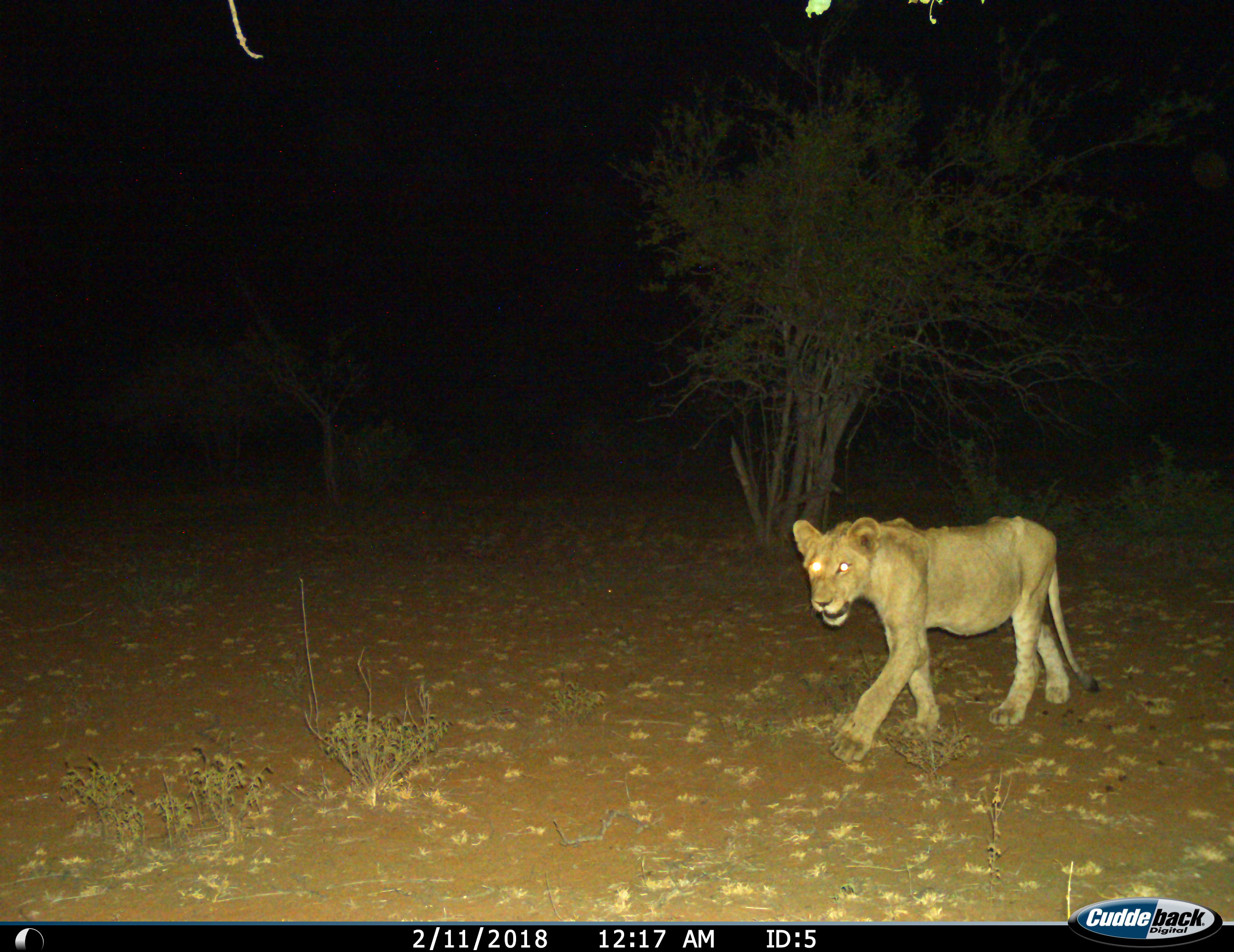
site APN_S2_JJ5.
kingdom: Animalia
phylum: Chordata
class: Mammalia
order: Carnivora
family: Felidae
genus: Panthera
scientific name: Panthera leo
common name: lion female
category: lionfemale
Lionfemale (lion female) (Panthera leo), count 1. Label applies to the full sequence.